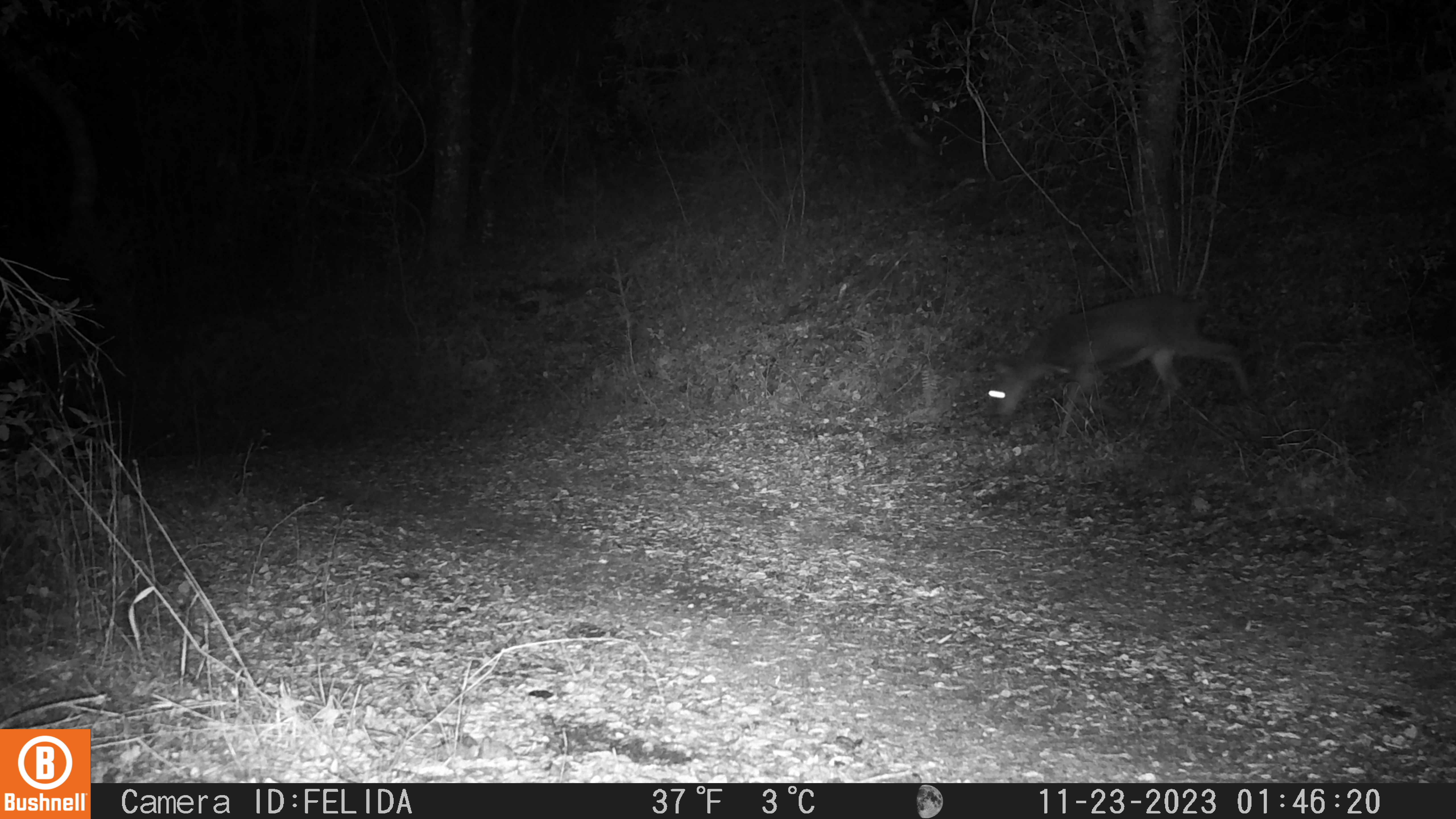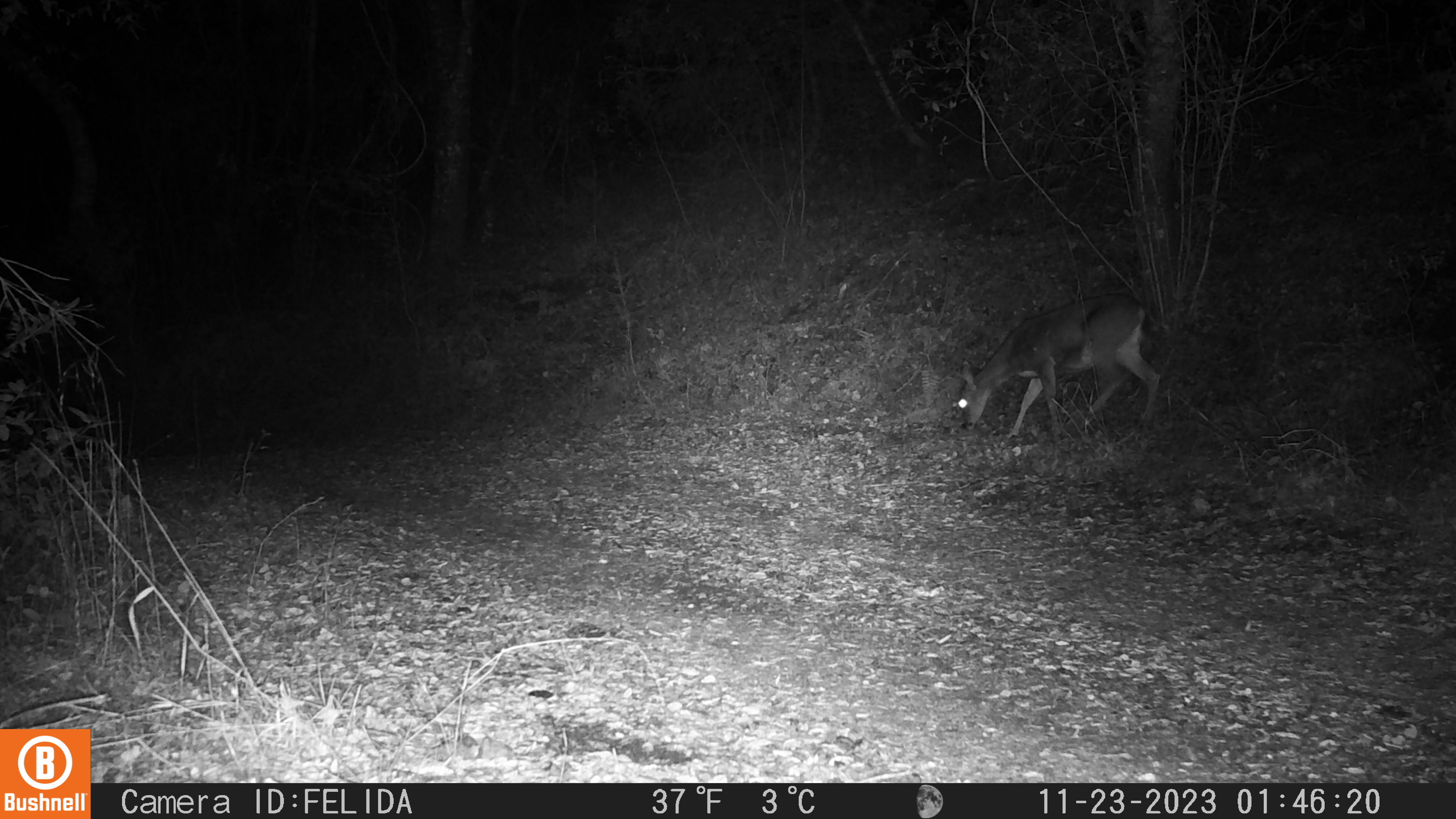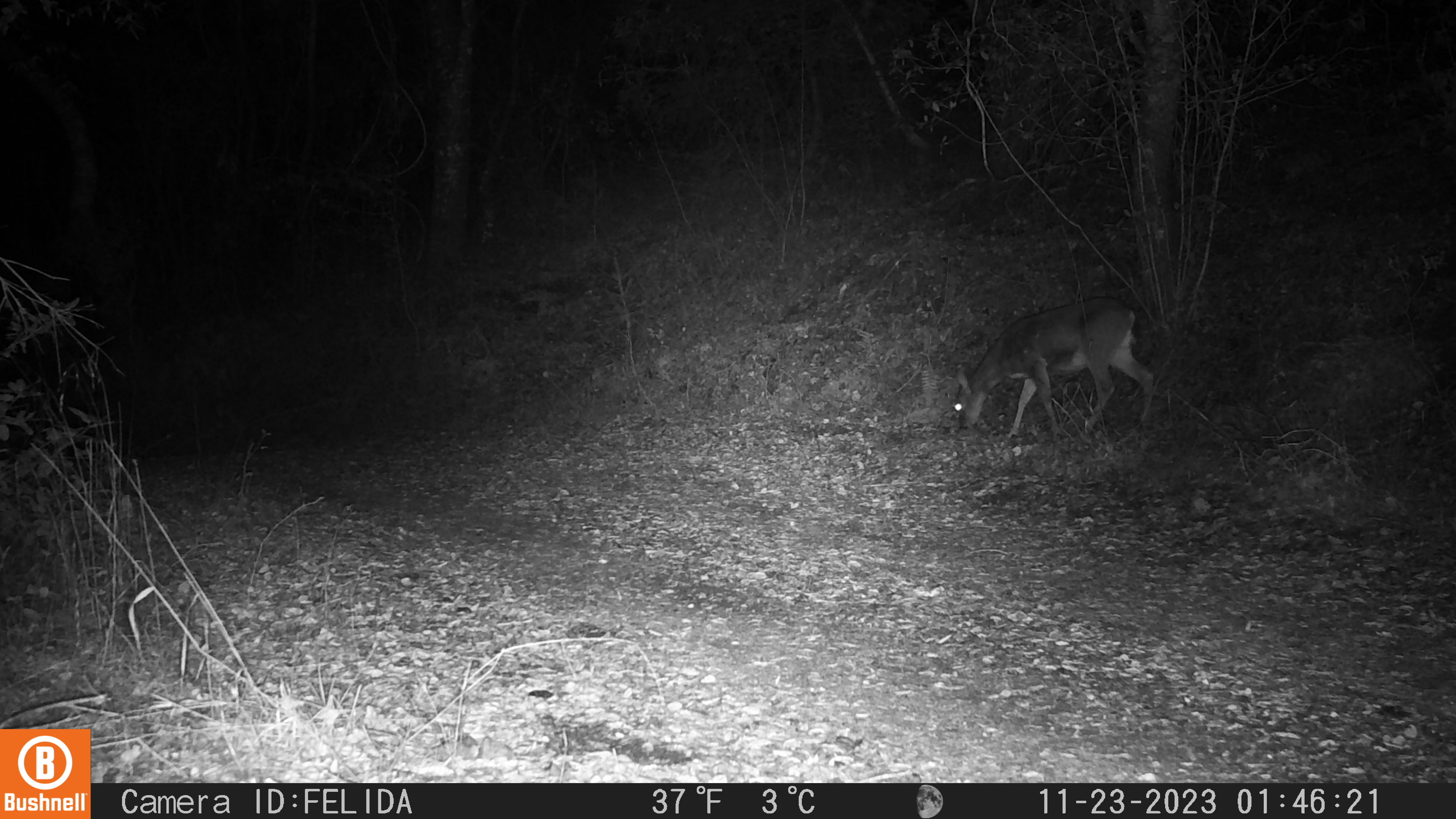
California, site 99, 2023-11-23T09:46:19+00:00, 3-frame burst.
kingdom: Animalia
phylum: Chordata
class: Mammalia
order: Artiodactyla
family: Cervidae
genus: Odocoileus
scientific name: Odocoileus hemionus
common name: mule deer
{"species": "mule deer (Odocoileus hemionus)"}